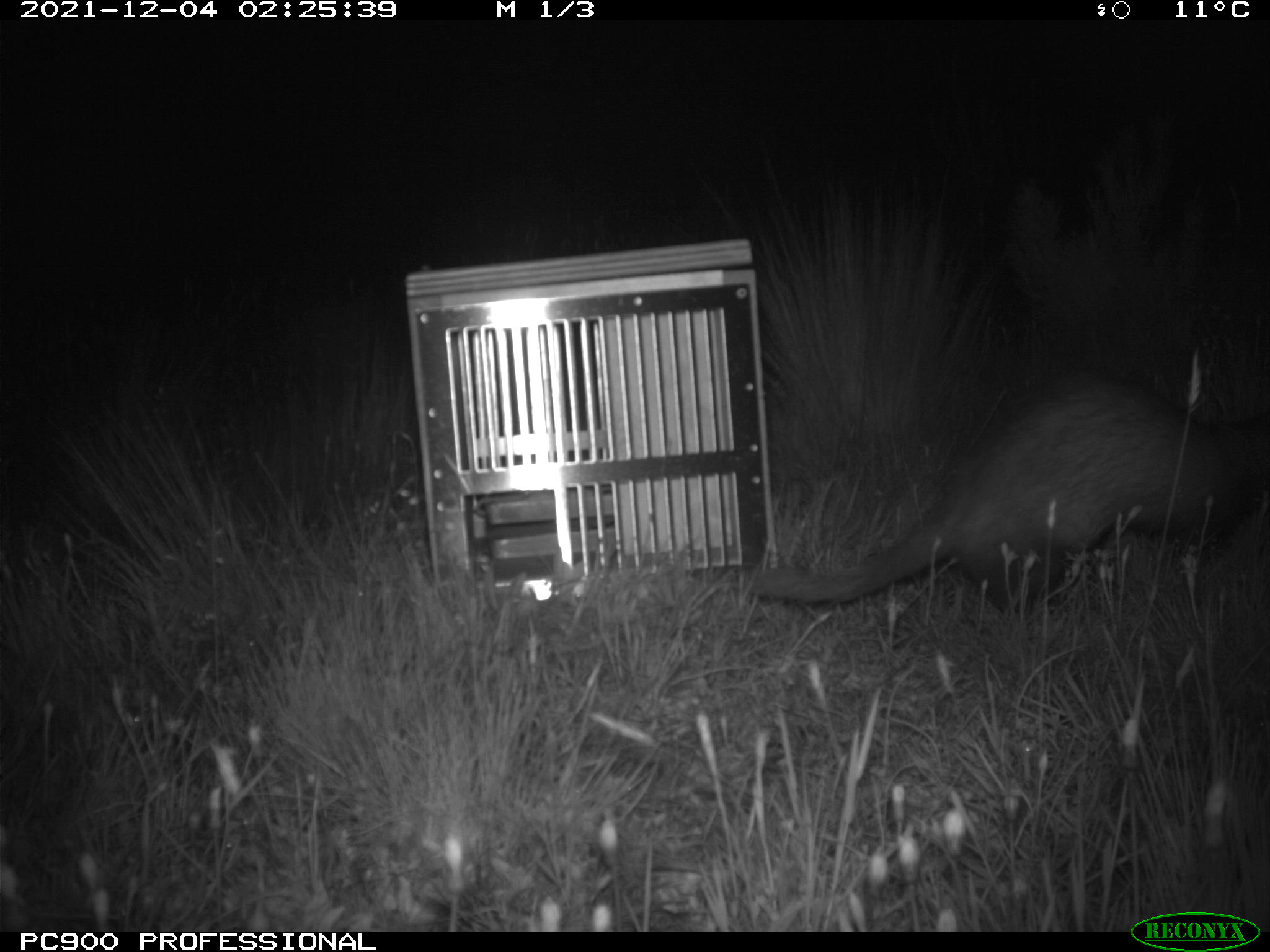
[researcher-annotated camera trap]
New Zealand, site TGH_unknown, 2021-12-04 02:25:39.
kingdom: Animalia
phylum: Chordata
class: Mammalia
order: Carnivora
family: Mustelidae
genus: Mustela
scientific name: Mustela furo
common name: ferret